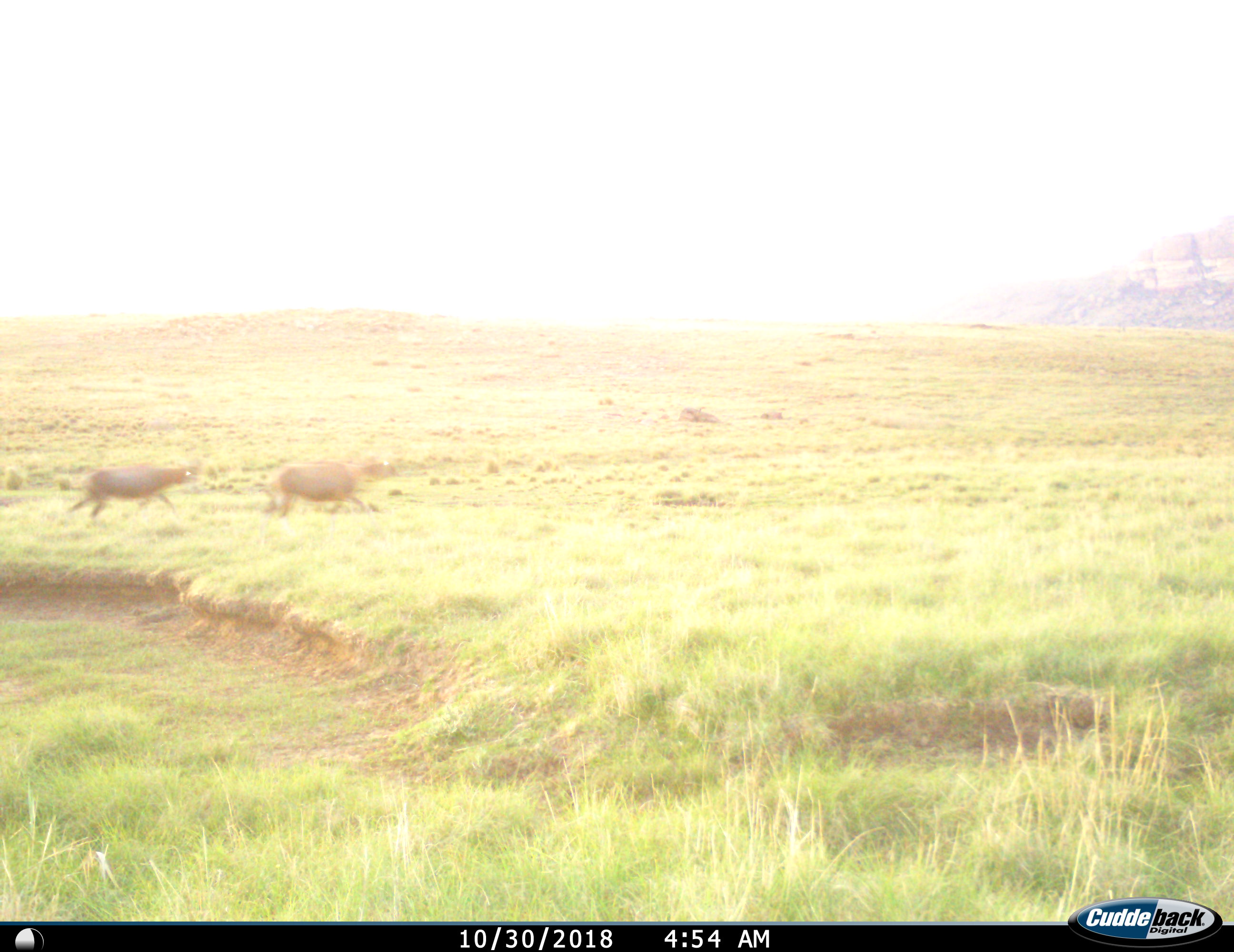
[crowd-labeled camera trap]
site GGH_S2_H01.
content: unidentified animal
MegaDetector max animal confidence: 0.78